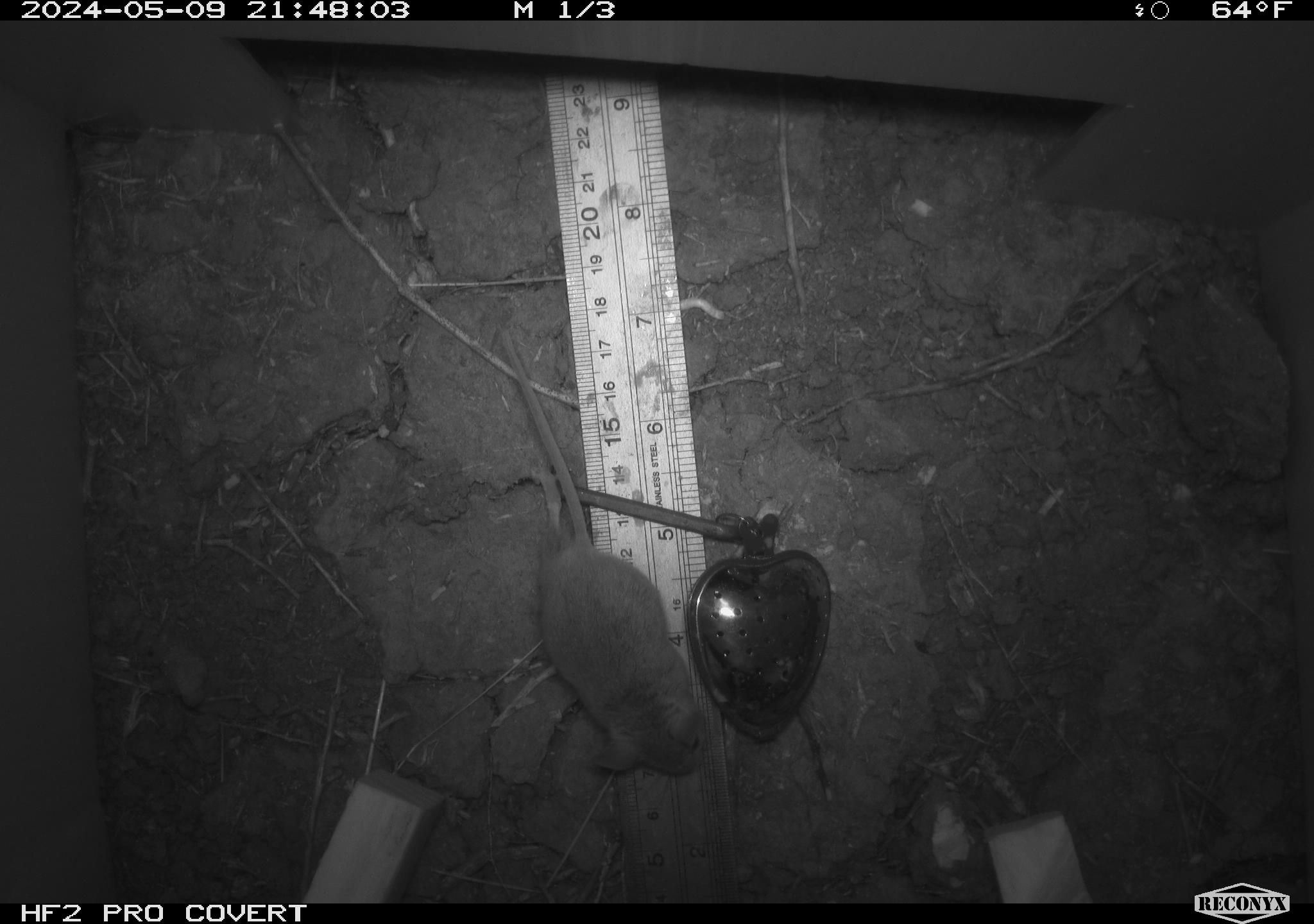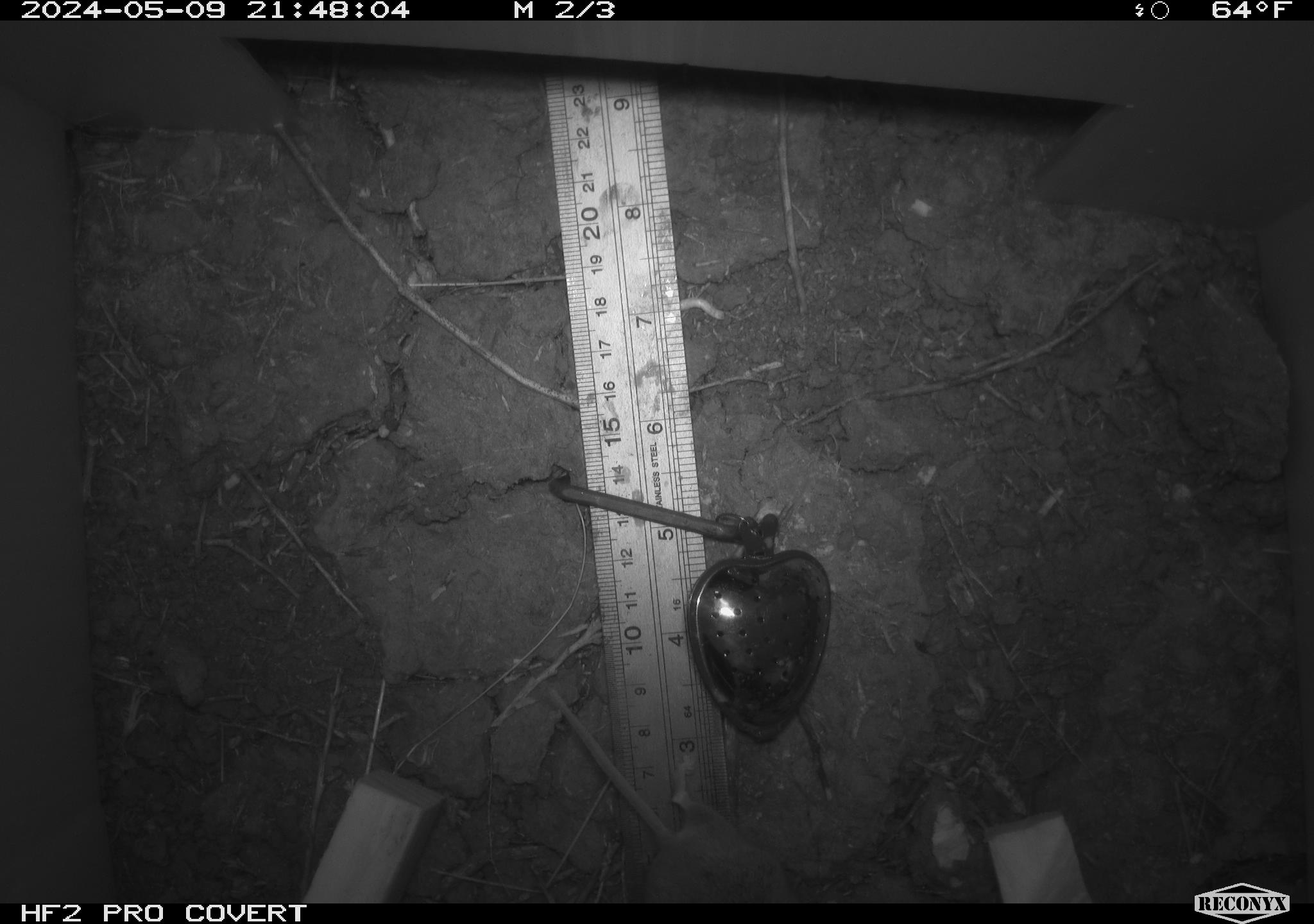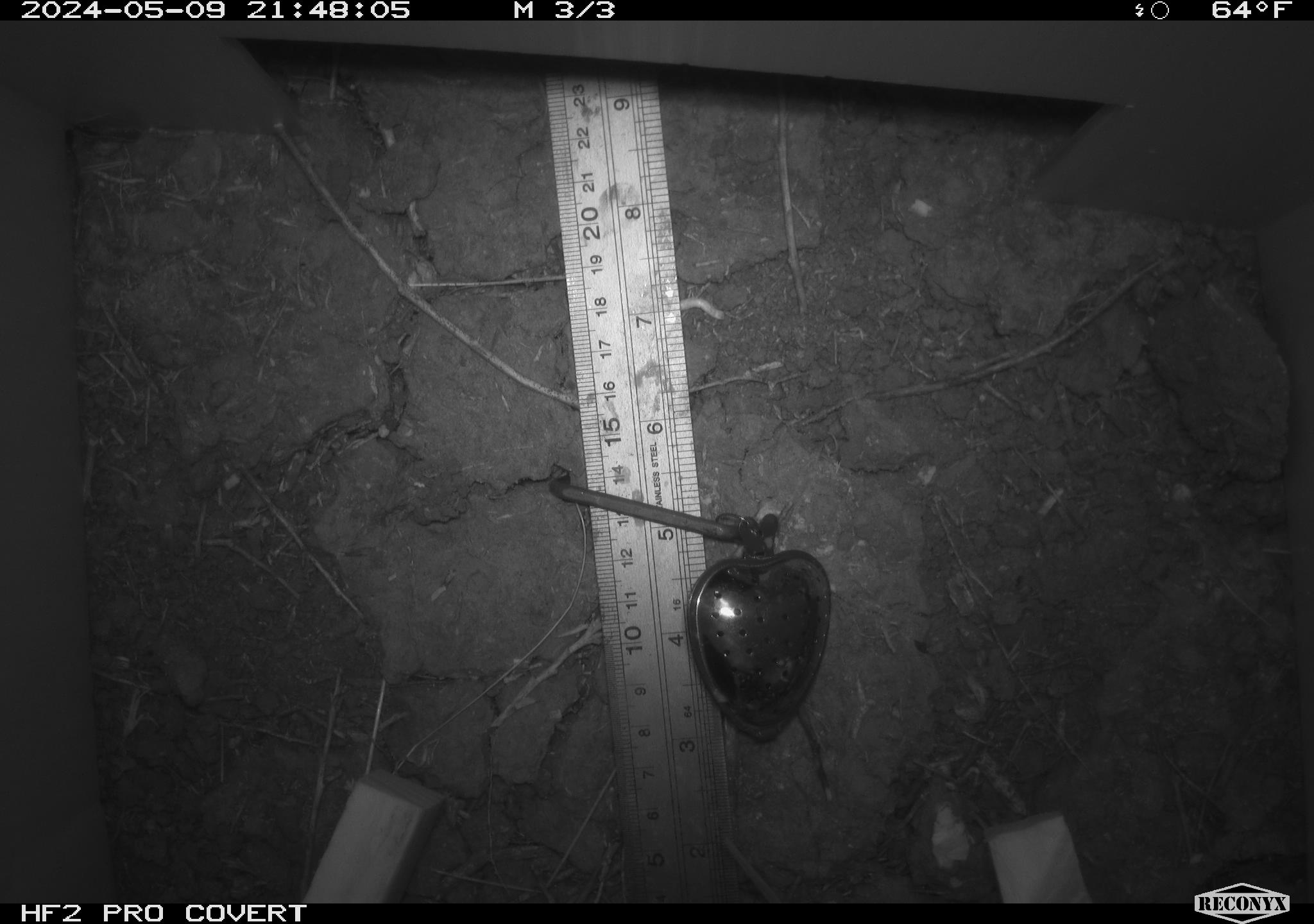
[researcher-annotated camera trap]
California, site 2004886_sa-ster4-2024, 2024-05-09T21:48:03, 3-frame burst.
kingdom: Animalia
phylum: Chordata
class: Mammalia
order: Rodentia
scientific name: Rodentia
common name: mouse species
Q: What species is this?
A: Mouse species (Rodentia).